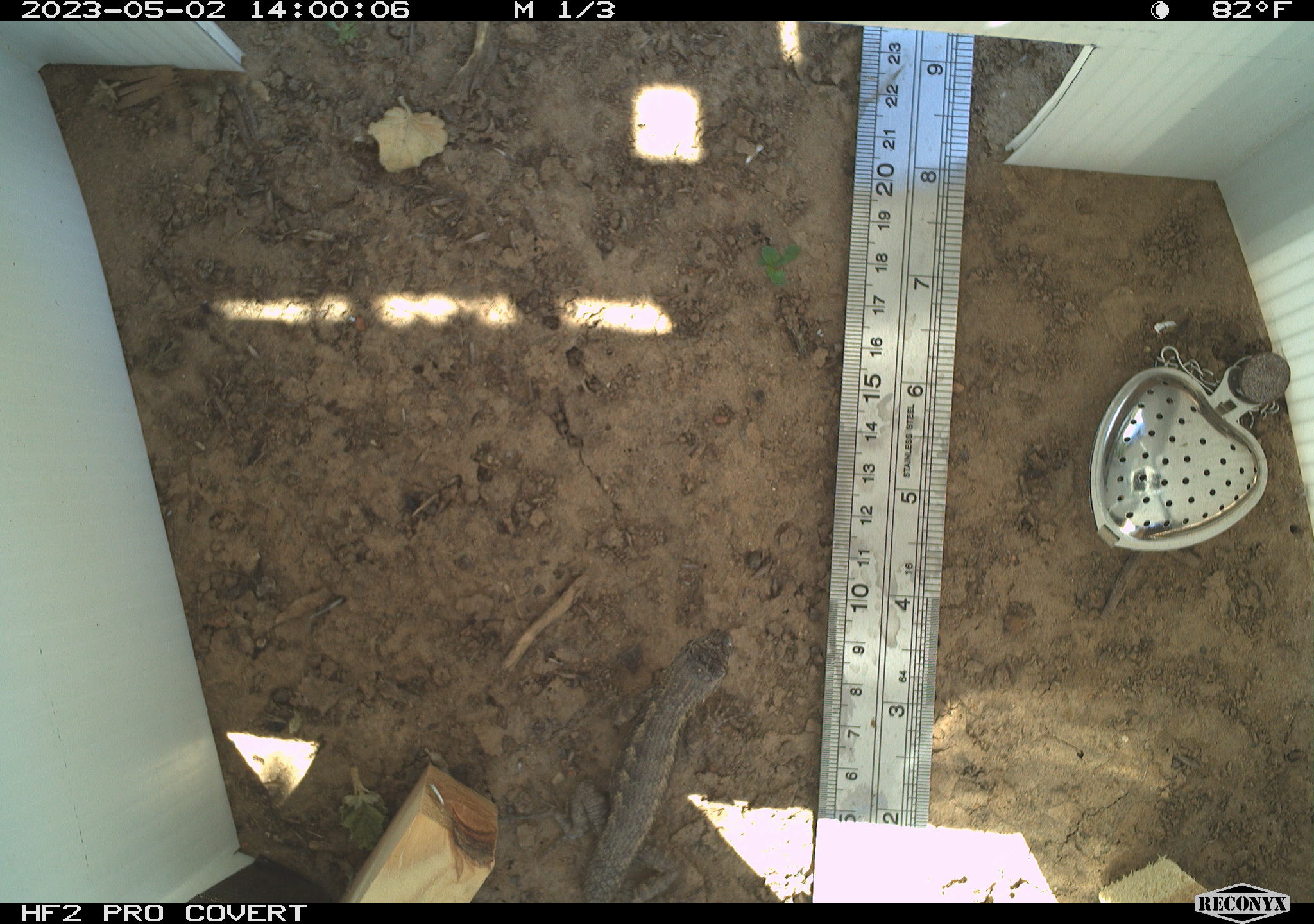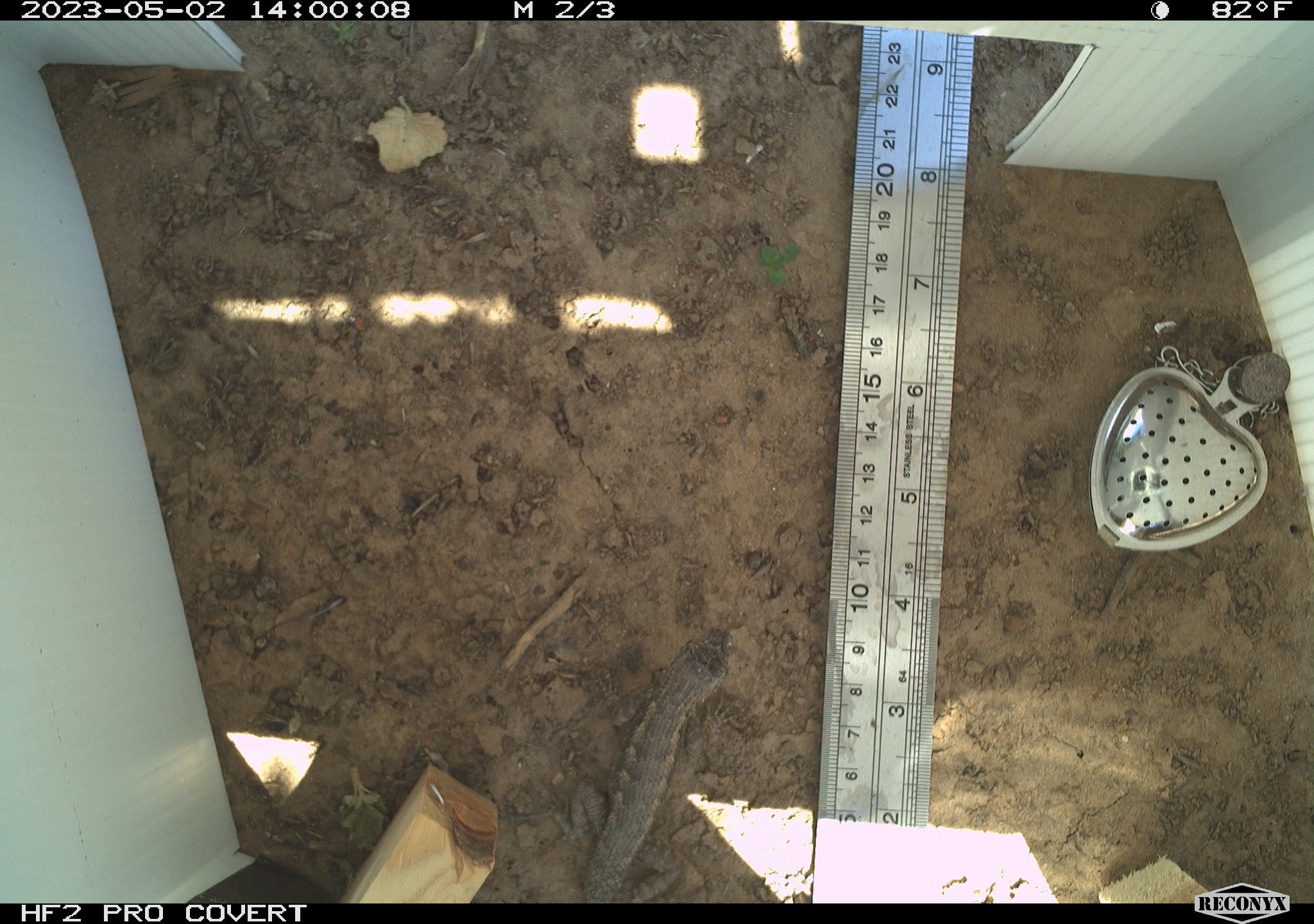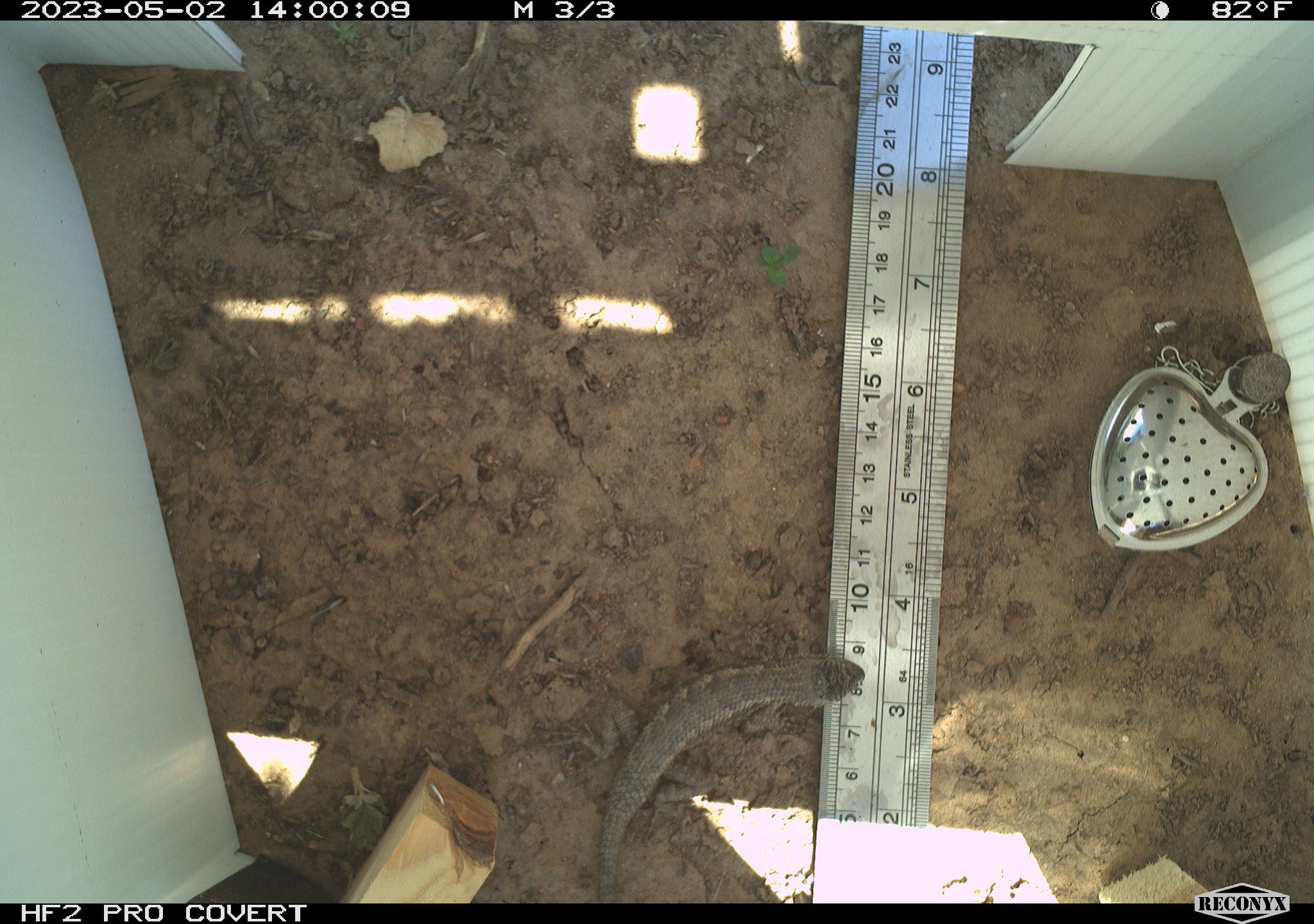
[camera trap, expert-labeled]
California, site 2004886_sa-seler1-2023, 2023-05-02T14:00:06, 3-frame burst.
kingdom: Animalia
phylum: Chordata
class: Reptilia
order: Squamata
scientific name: Squamata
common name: lizards and snakes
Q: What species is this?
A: Lizards and snakes (Squamata).